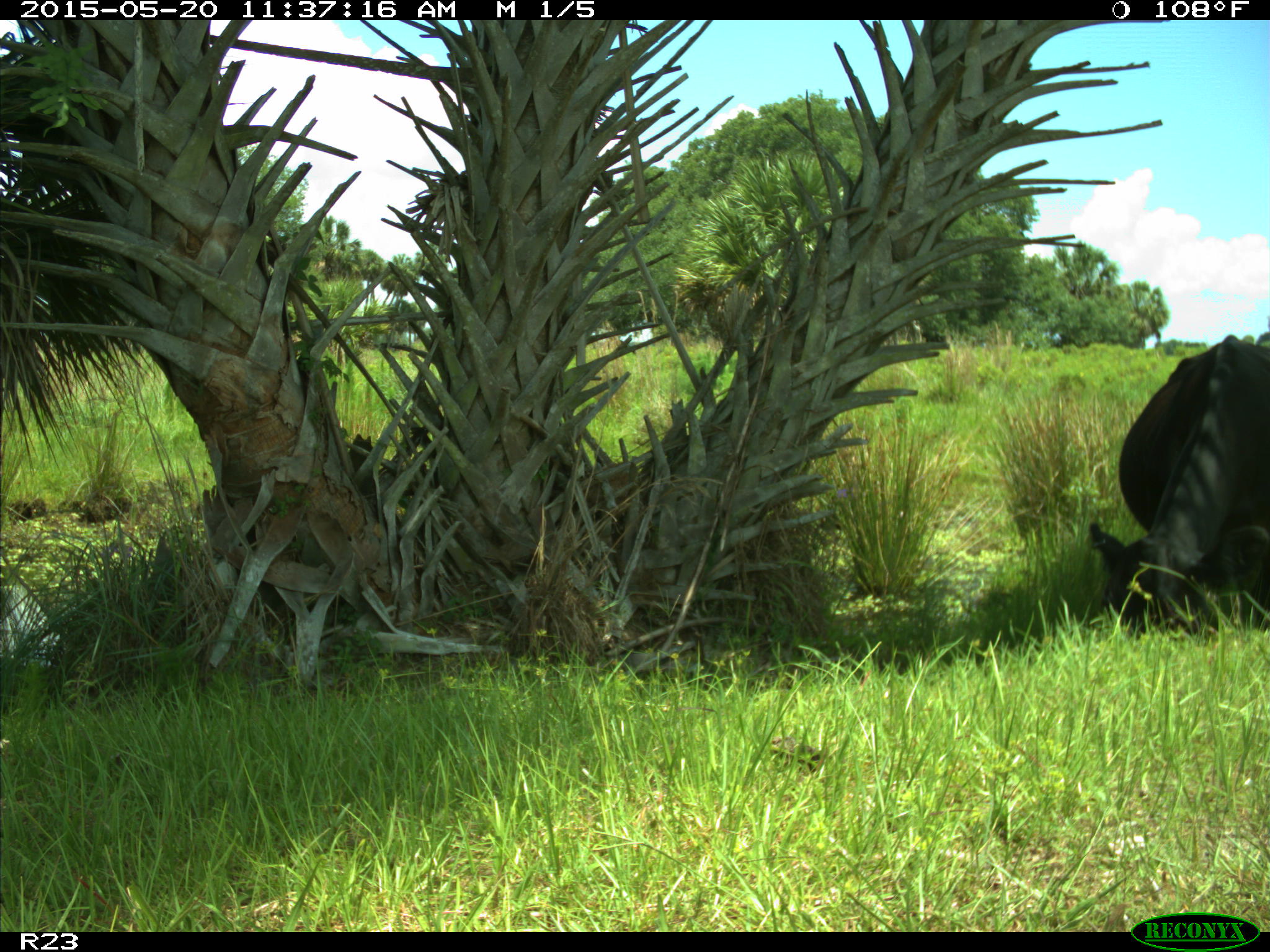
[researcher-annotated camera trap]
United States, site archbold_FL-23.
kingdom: Animalia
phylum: Chordata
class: Mammalia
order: Artiodactyla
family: Bovidae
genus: Bos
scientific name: Bos taurus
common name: domestic cow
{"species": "Bos taurus (domestic cow)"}